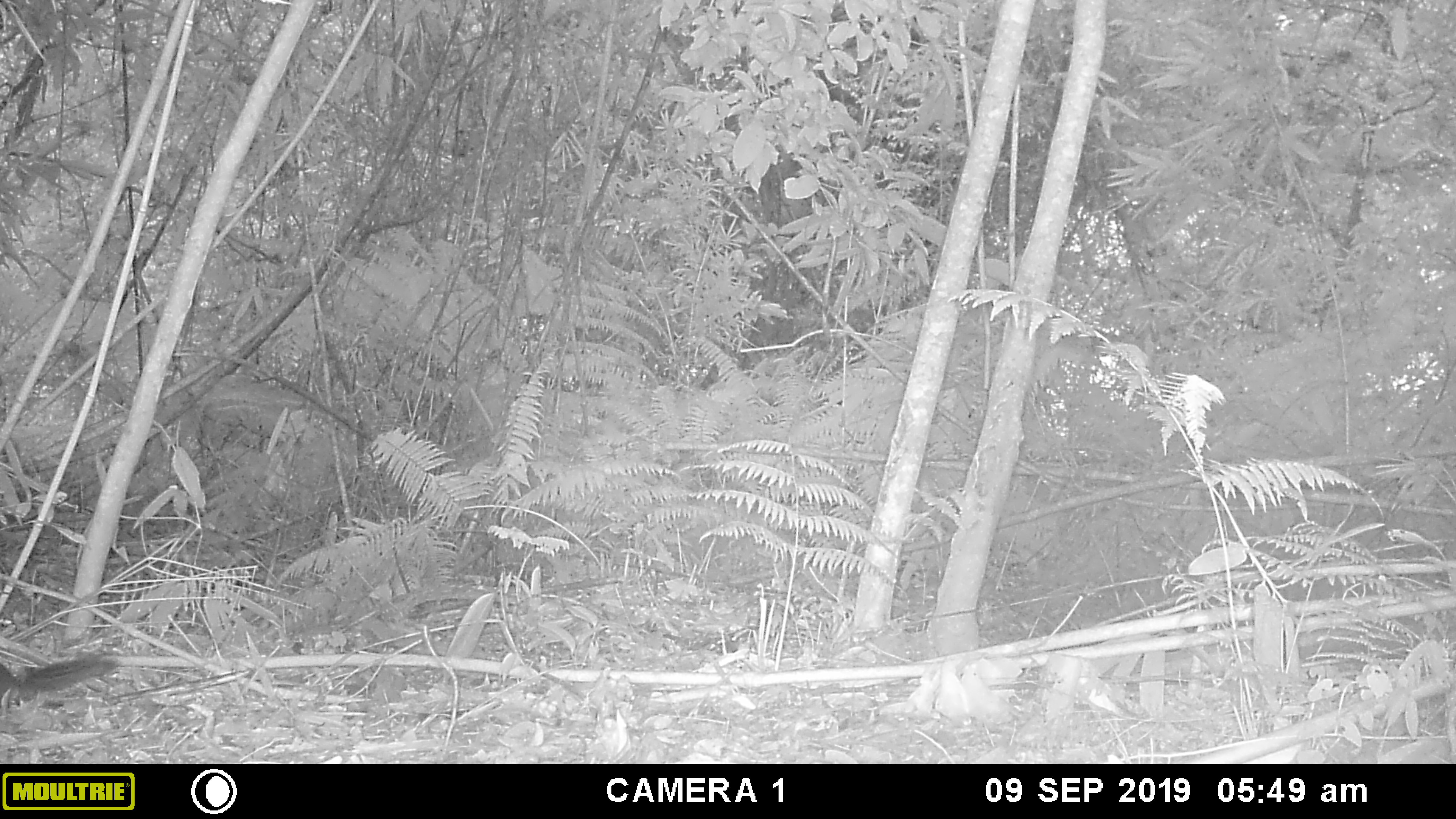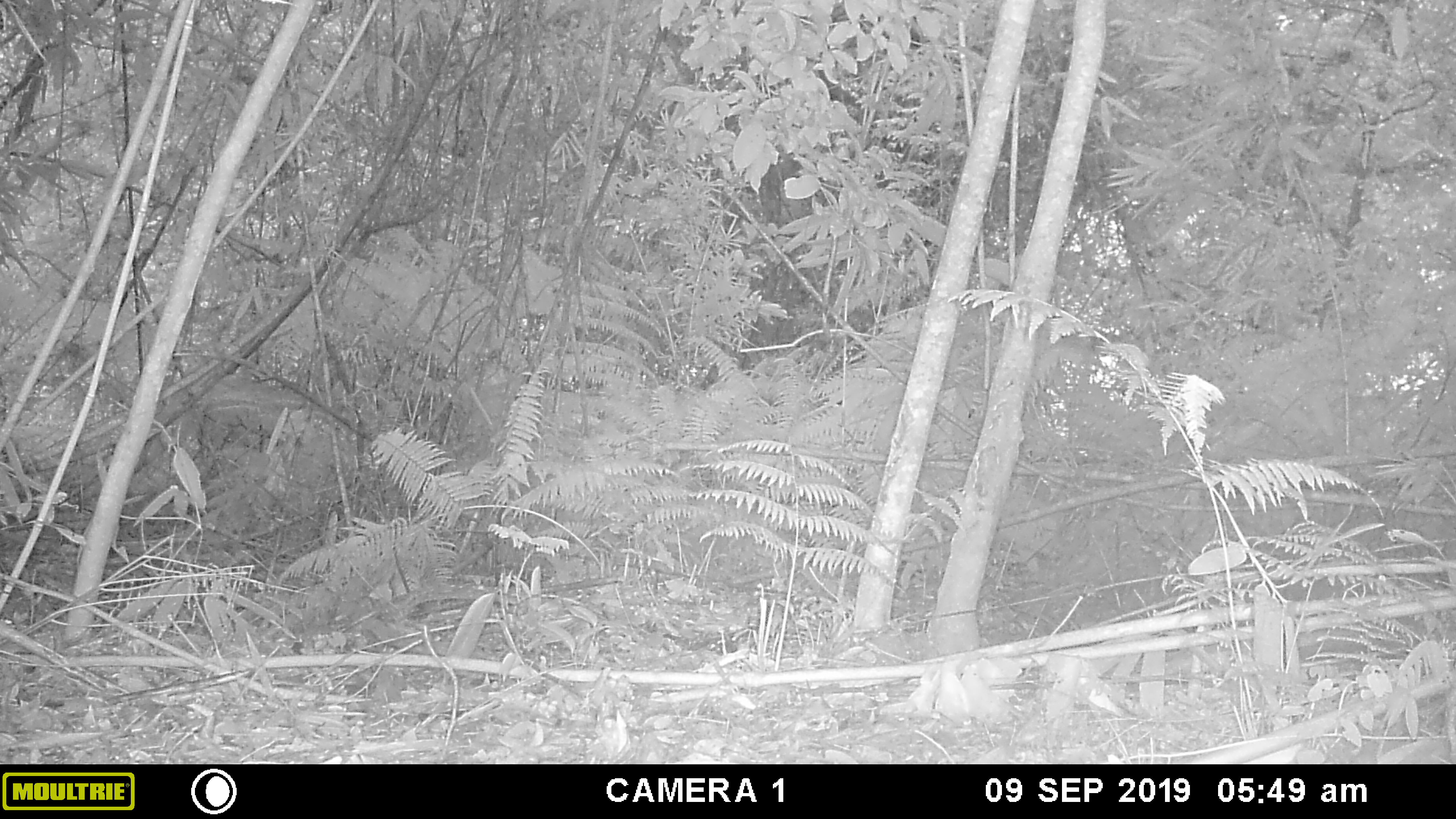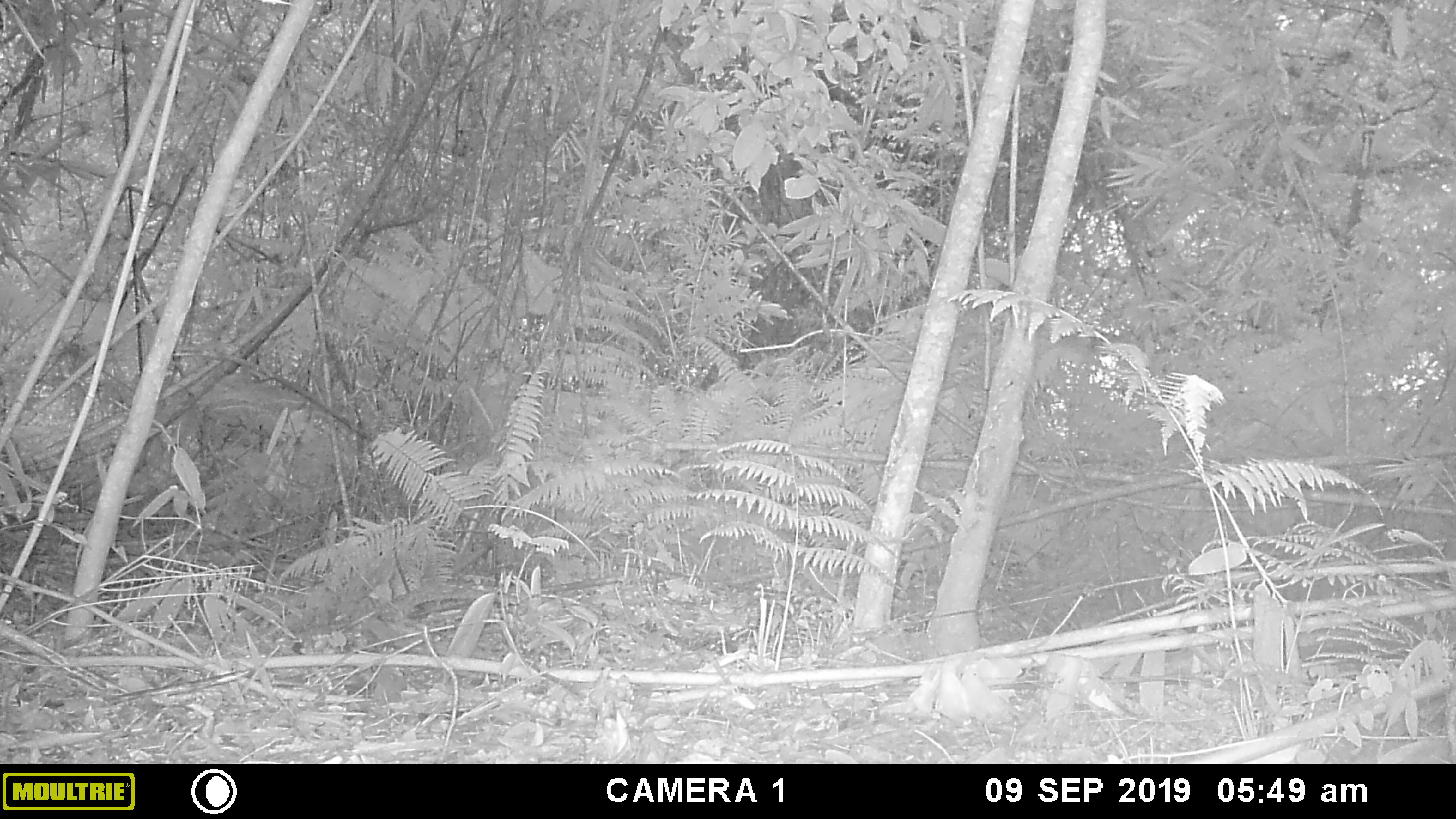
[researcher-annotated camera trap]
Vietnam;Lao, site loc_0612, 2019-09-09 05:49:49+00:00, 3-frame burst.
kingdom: Animalia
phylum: Chordata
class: Mammalia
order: Rodentia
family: Sciuridae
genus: Dremomys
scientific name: Dremomys rufigenis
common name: red-cheeked squirrel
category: red cheeked squirrel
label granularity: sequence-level